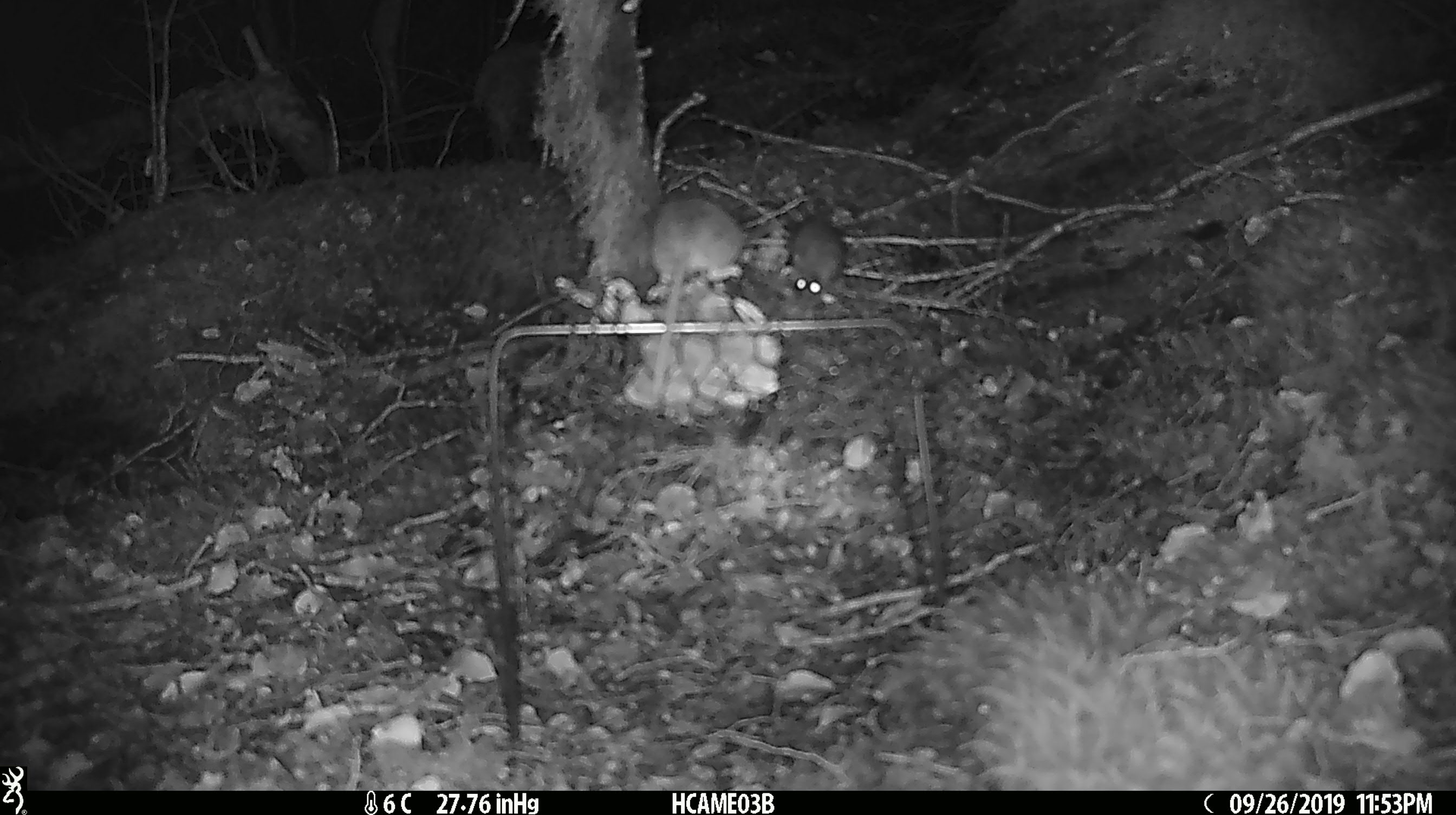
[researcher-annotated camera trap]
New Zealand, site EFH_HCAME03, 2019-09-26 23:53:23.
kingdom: Animalia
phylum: Chordata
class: Mammalia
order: Rodentia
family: Muridae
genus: Mus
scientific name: Mus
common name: mouse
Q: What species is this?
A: Mouse (Mus).